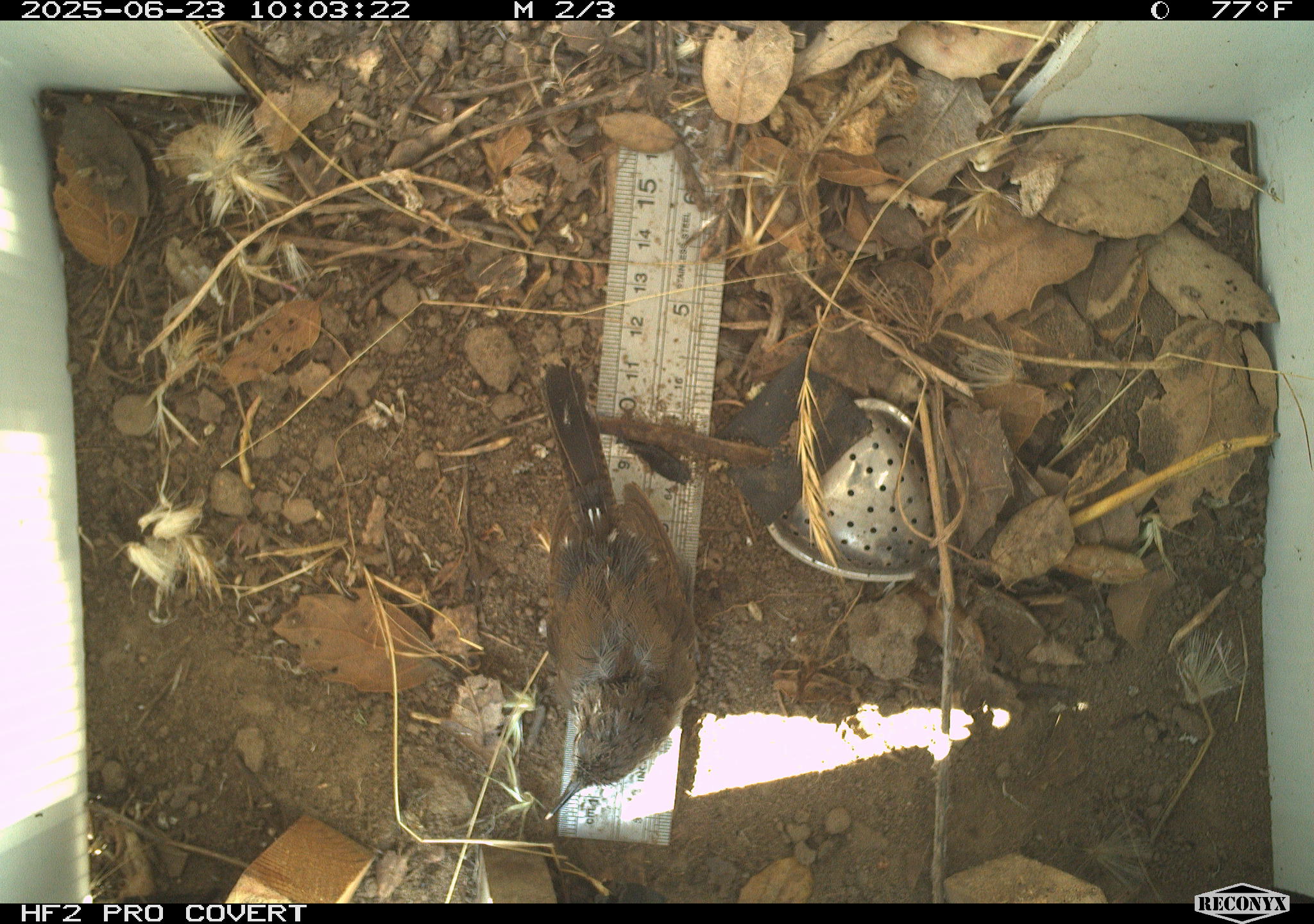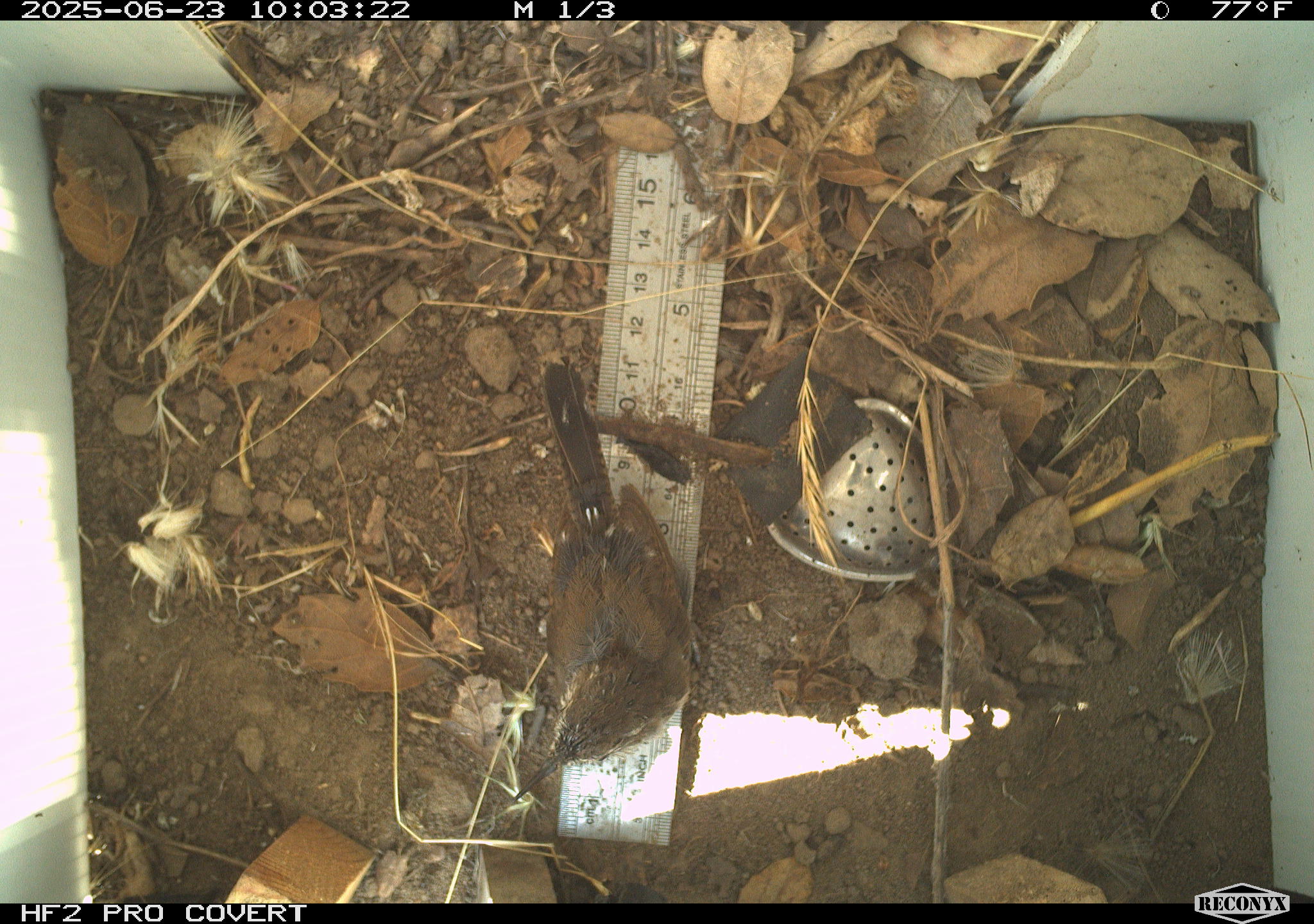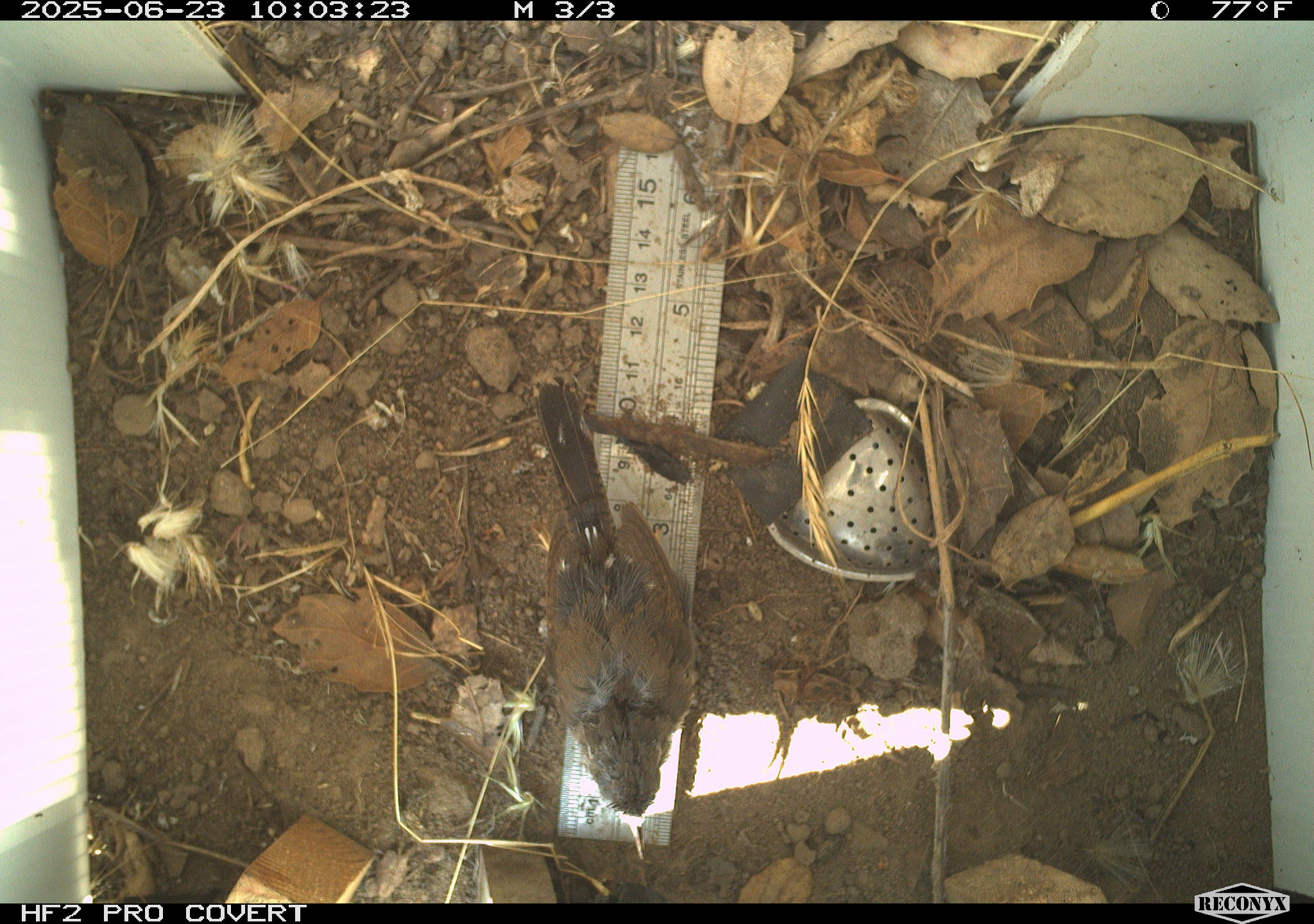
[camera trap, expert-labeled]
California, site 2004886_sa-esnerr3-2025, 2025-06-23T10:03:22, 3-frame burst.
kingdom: Animalia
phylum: Chordata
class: Aves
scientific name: Aves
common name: bird